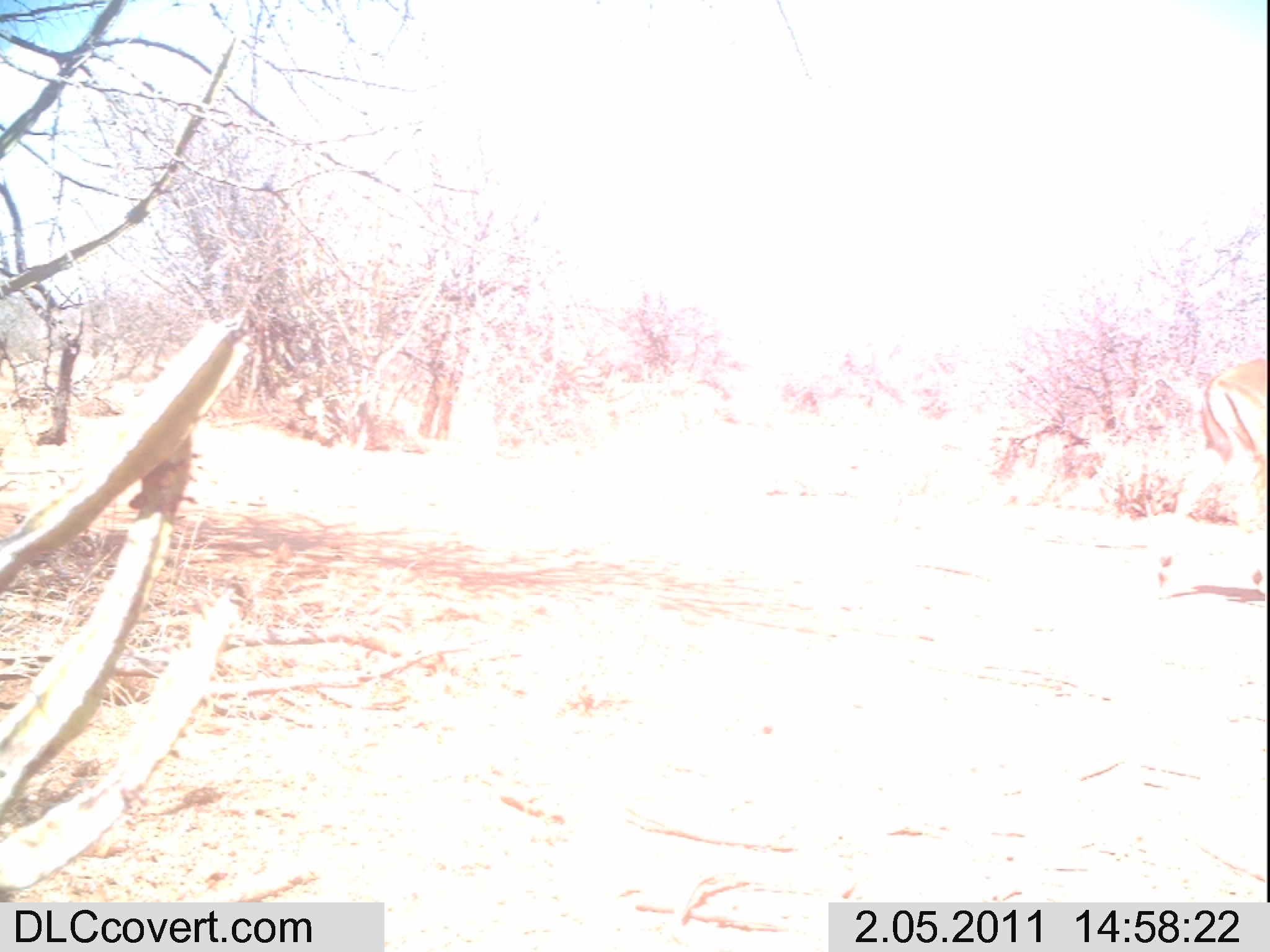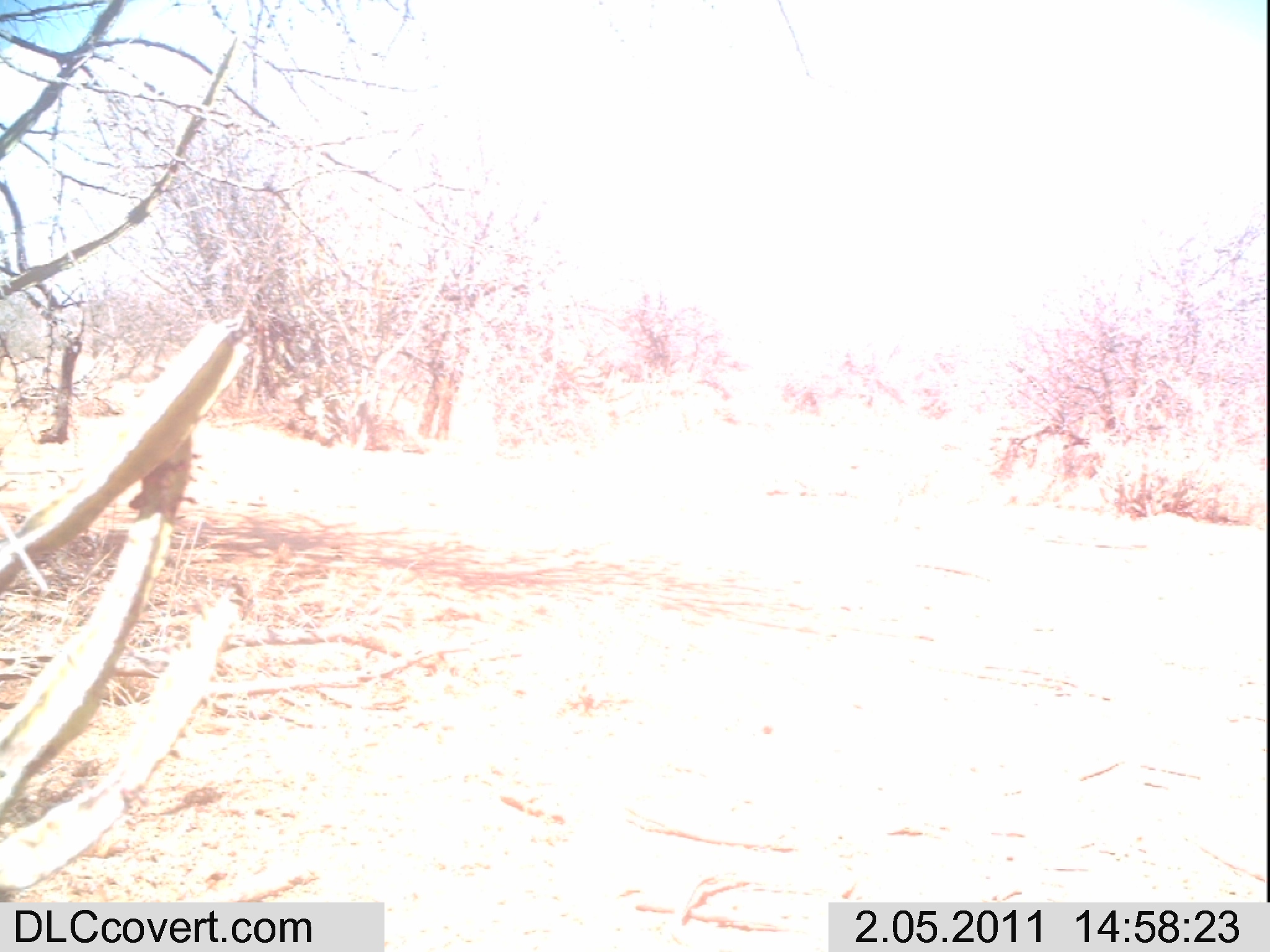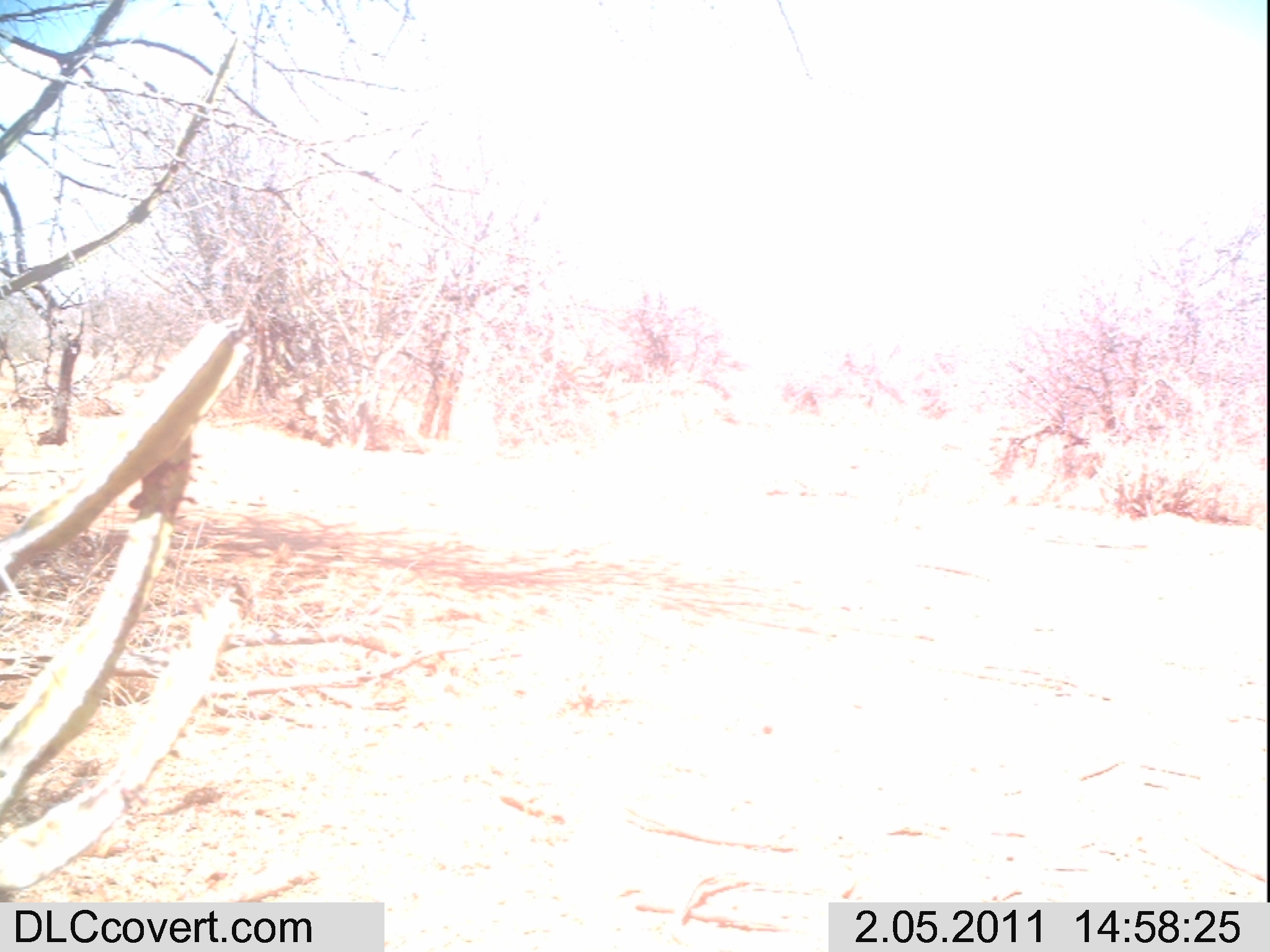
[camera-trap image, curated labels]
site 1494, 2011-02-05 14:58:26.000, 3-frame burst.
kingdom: Animalia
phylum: Chordata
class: Mammalia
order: Artiodactyla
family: Bovidae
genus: Aepyceros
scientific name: Aepyceros melampus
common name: impala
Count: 1.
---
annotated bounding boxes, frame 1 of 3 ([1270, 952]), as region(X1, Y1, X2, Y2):
aepyceros melampus: region(1155, 357, 1265, 586)